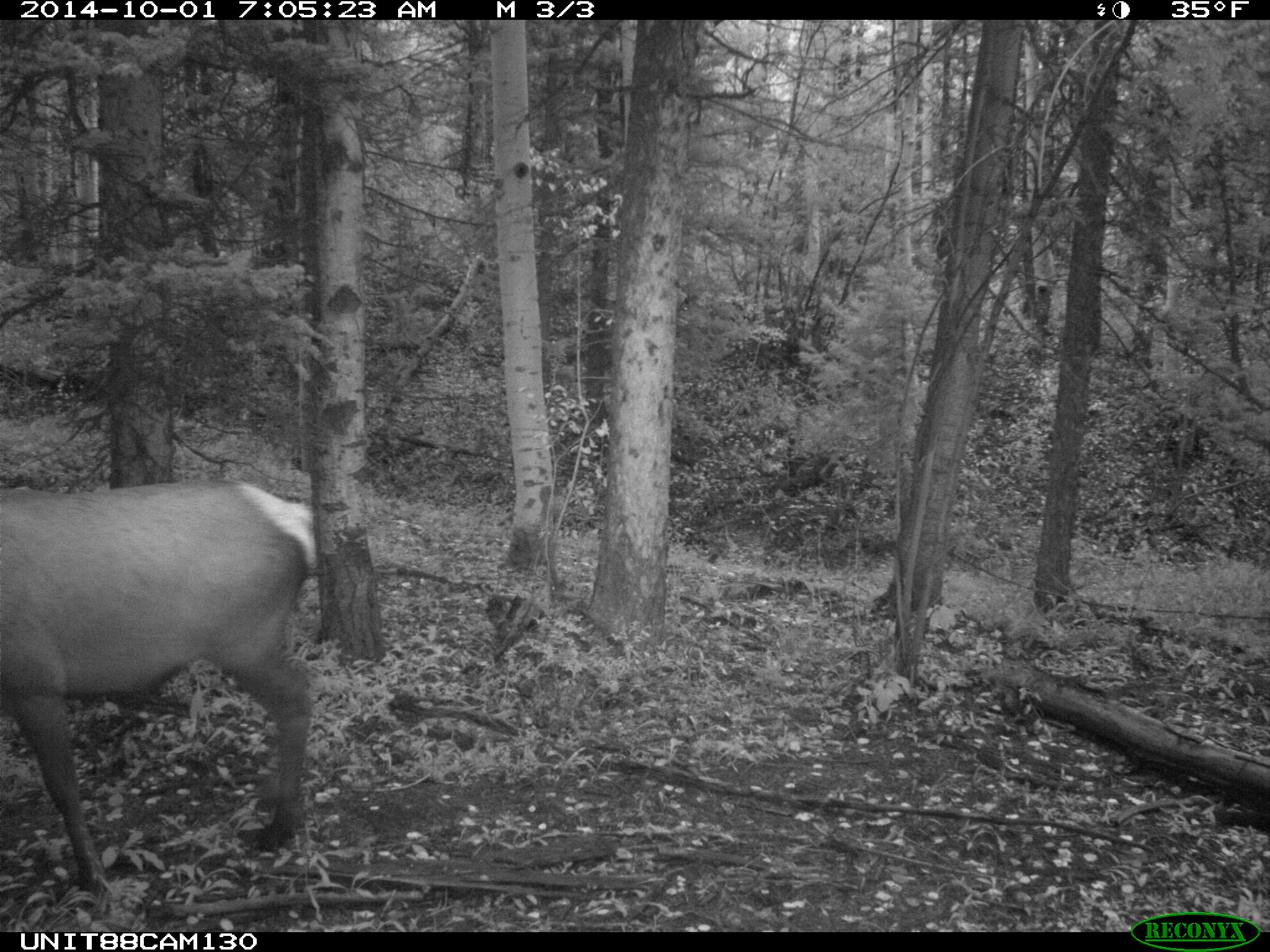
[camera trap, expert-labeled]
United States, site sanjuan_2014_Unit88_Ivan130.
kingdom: Animalia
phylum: Chordata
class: Mammalia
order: Artiodactyla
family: Cervidae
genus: Cervus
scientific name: Cervus elaphus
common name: red deer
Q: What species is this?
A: Cervus elaphus (red deer).